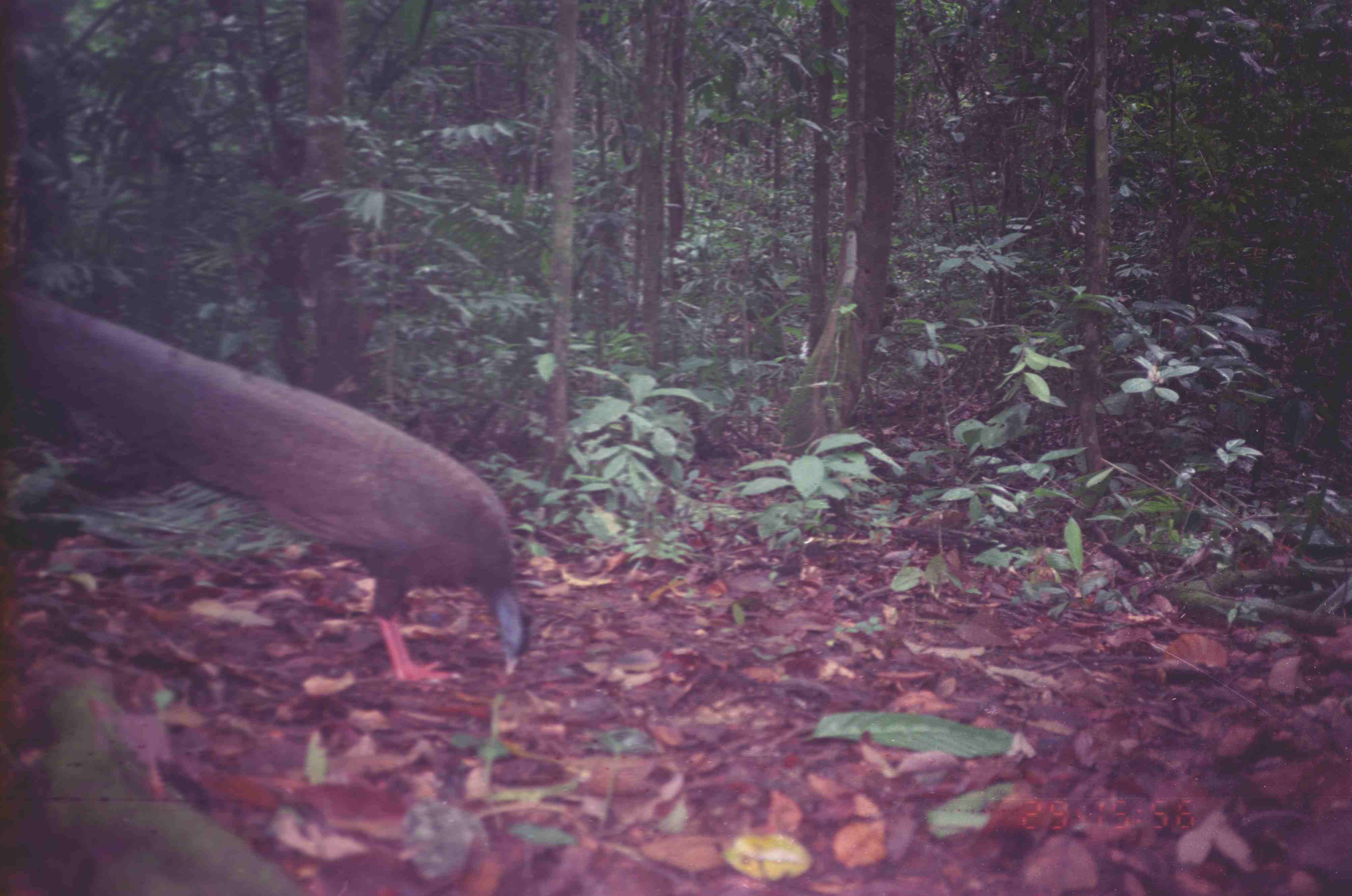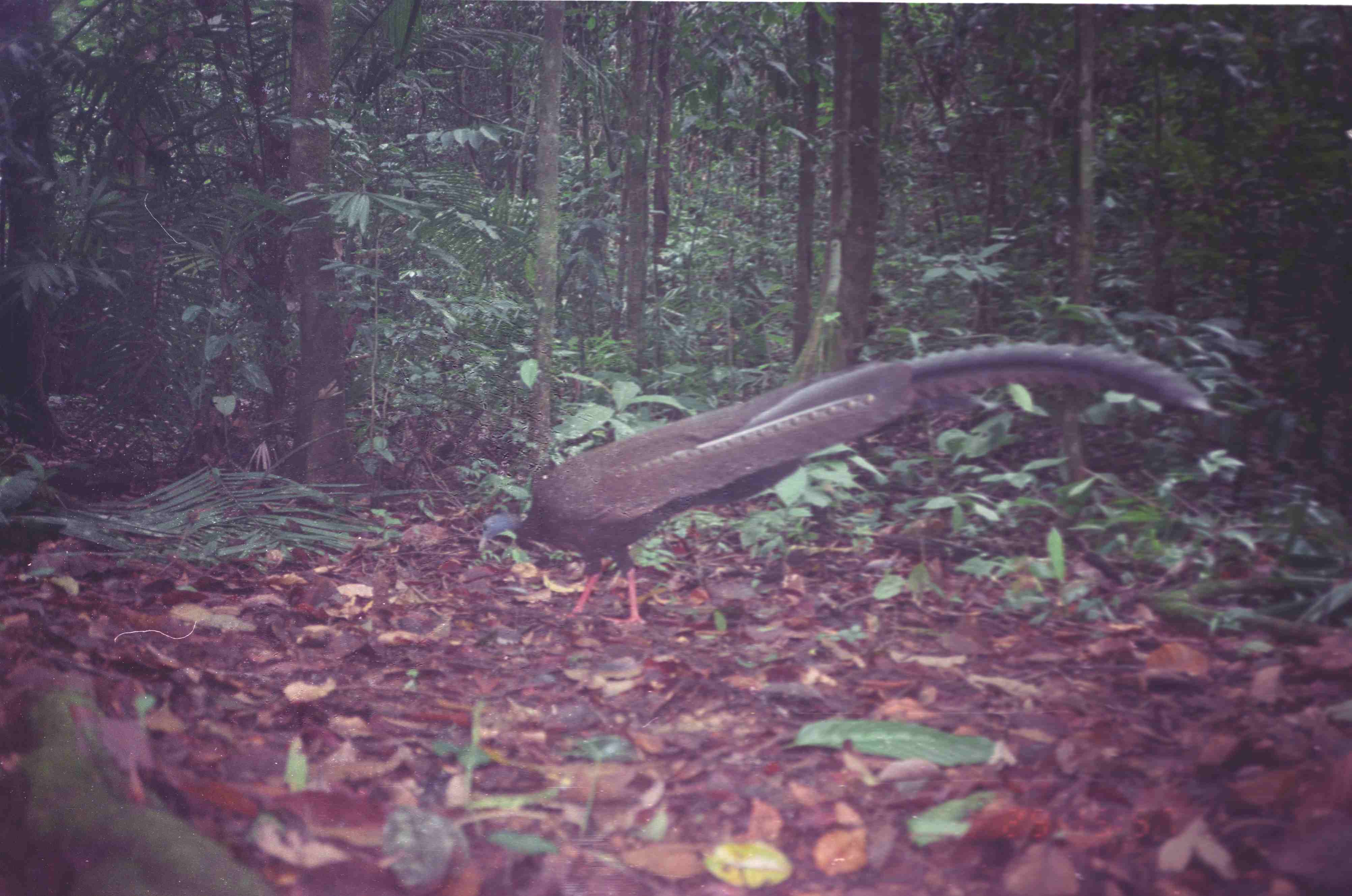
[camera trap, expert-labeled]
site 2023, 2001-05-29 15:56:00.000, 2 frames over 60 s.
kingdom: Animalia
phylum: Chordata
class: Aves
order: Galliformes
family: Phasianidae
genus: Argusianus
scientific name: Argusianus argus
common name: great argus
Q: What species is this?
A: Argusianus argus (great argus).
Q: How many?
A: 1.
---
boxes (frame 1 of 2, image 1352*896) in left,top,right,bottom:
argusianus argus: 1,283,534,684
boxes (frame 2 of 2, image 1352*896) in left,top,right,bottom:
argusianus argus: 478,342,1211,627